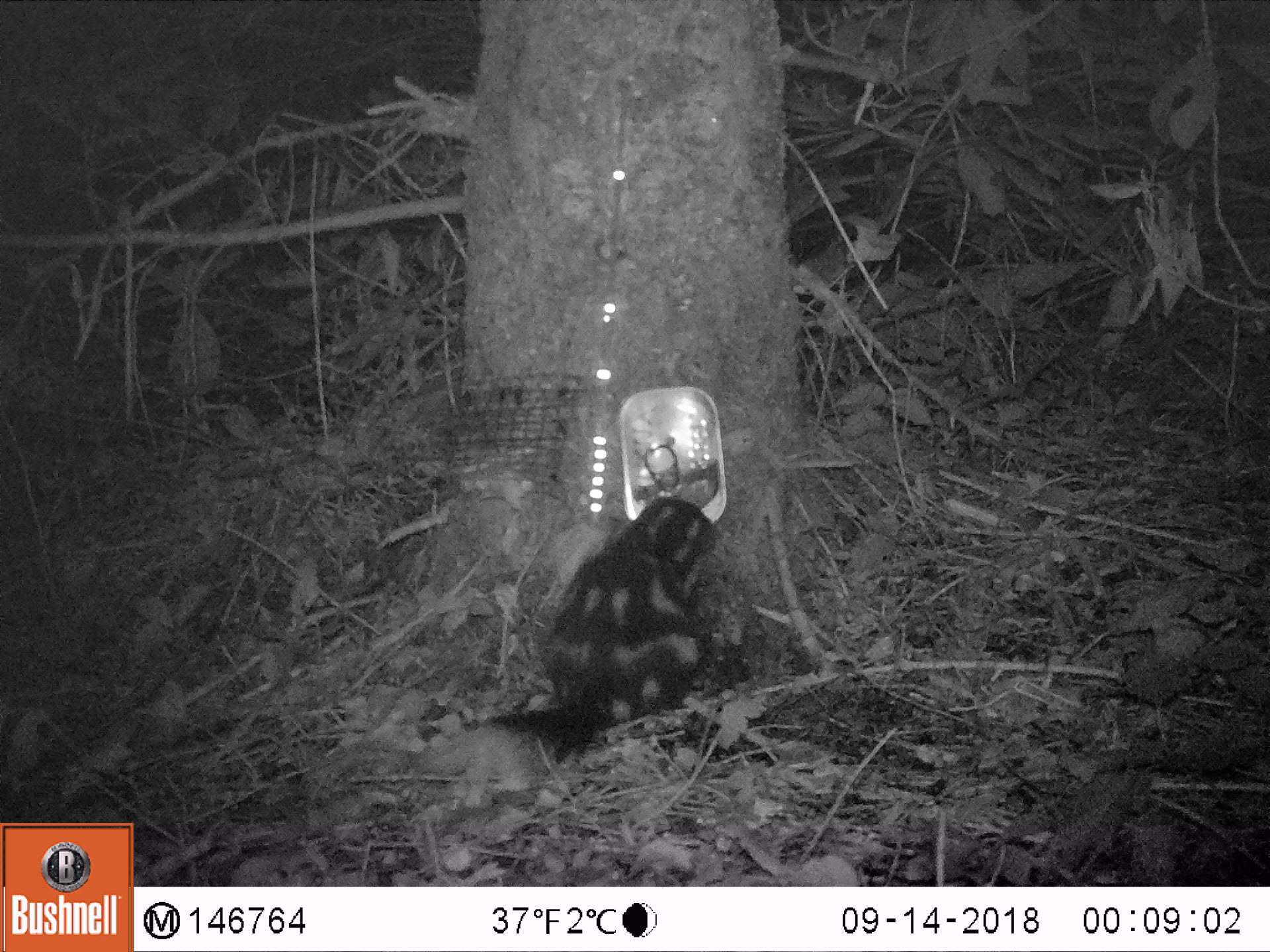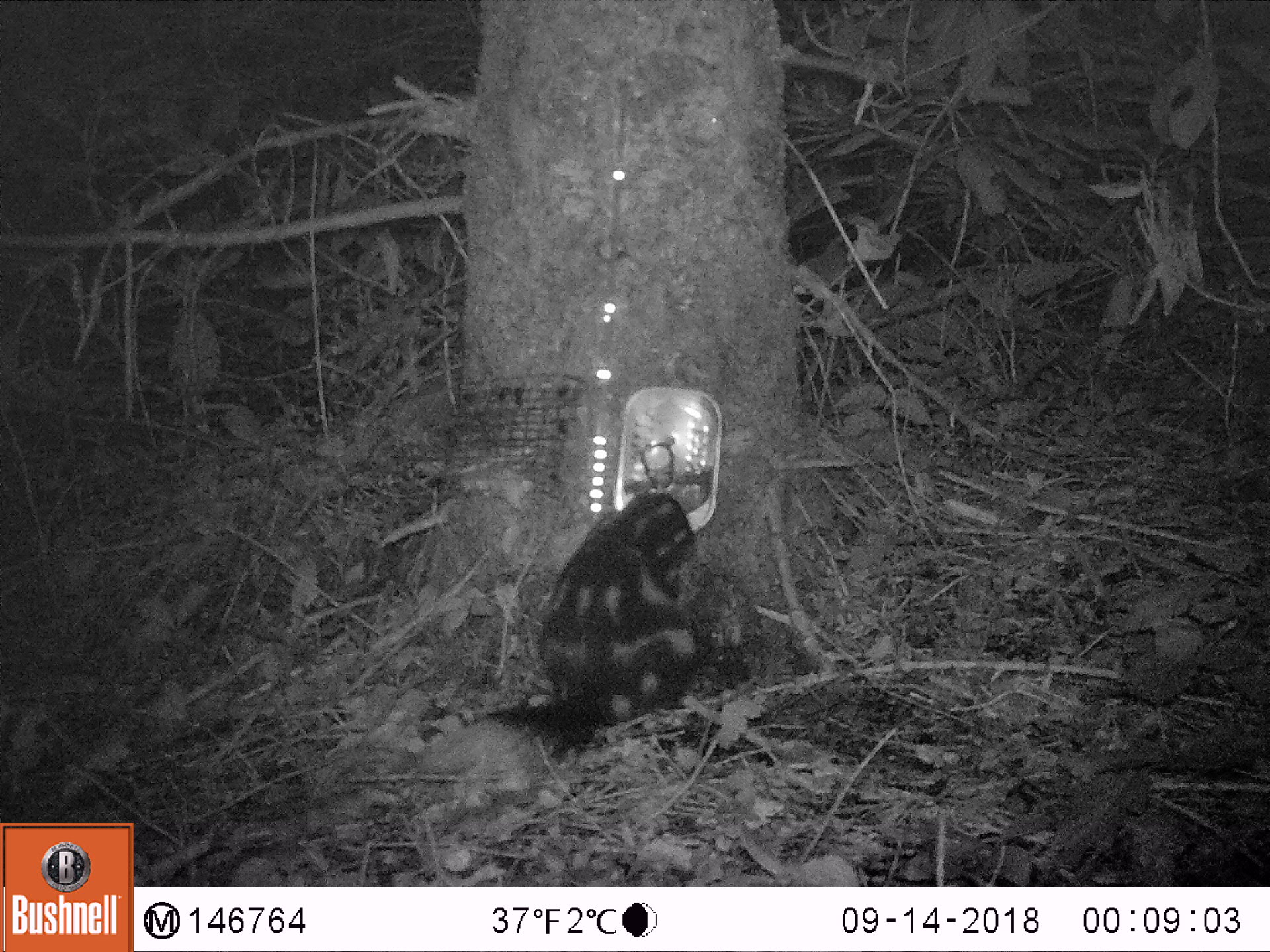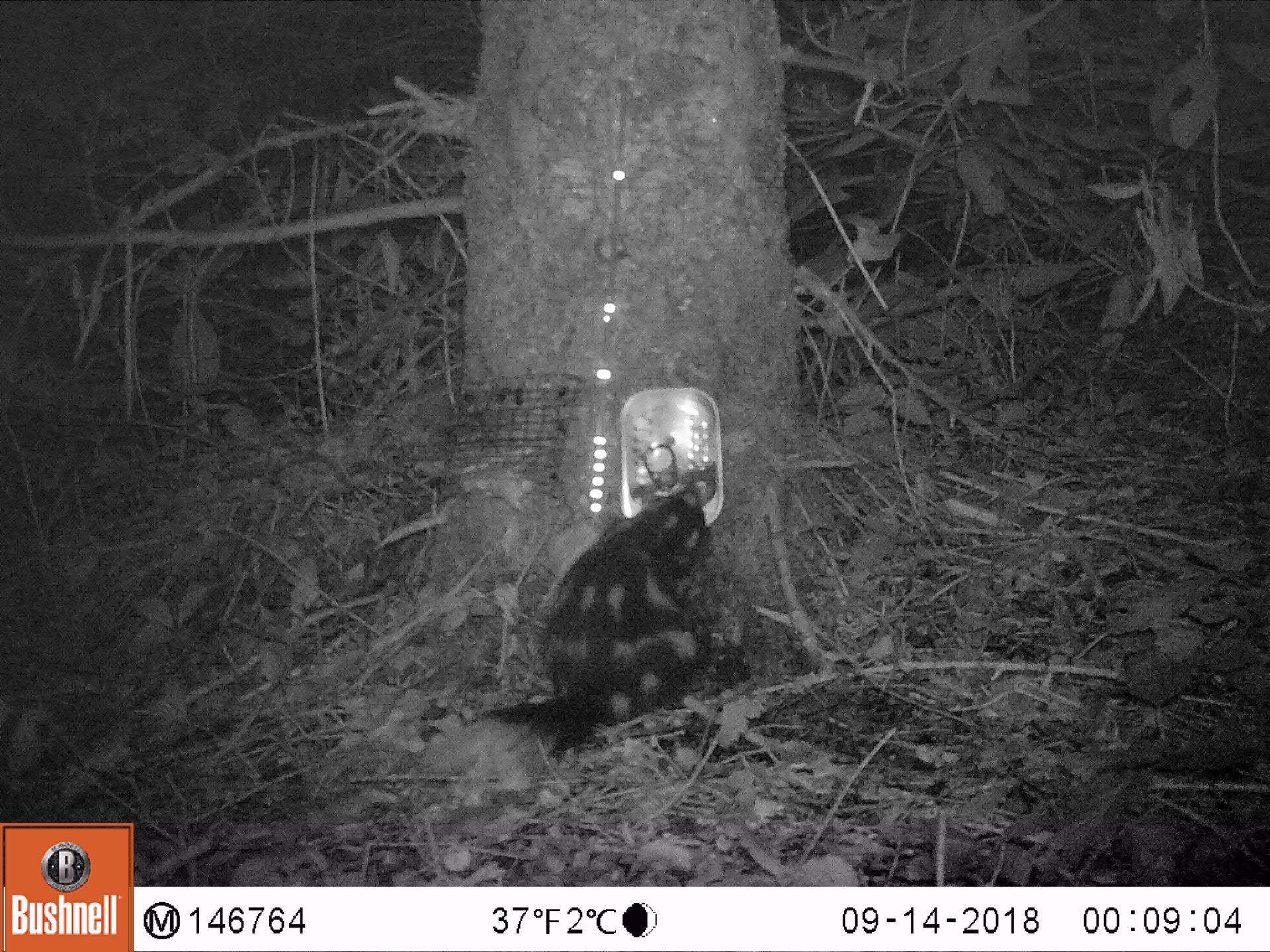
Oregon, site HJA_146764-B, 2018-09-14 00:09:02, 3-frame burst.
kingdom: Animalia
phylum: Chordata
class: Mammalia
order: Carnivora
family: Mephitidae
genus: Spilogale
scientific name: Spilogale gracilis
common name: western spotted skunk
Western spotted skunk (Spilogale gracilis).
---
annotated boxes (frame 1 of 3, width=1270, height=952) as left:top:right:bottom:
western spotted skunk: 413:471:736:818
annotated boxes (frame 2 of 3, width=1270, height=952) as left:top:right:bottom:
western spotted skunk: 356:472:740:784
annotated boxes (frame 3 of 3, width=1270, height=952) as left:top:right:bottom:
western spotted skunk: 399:461:762:811